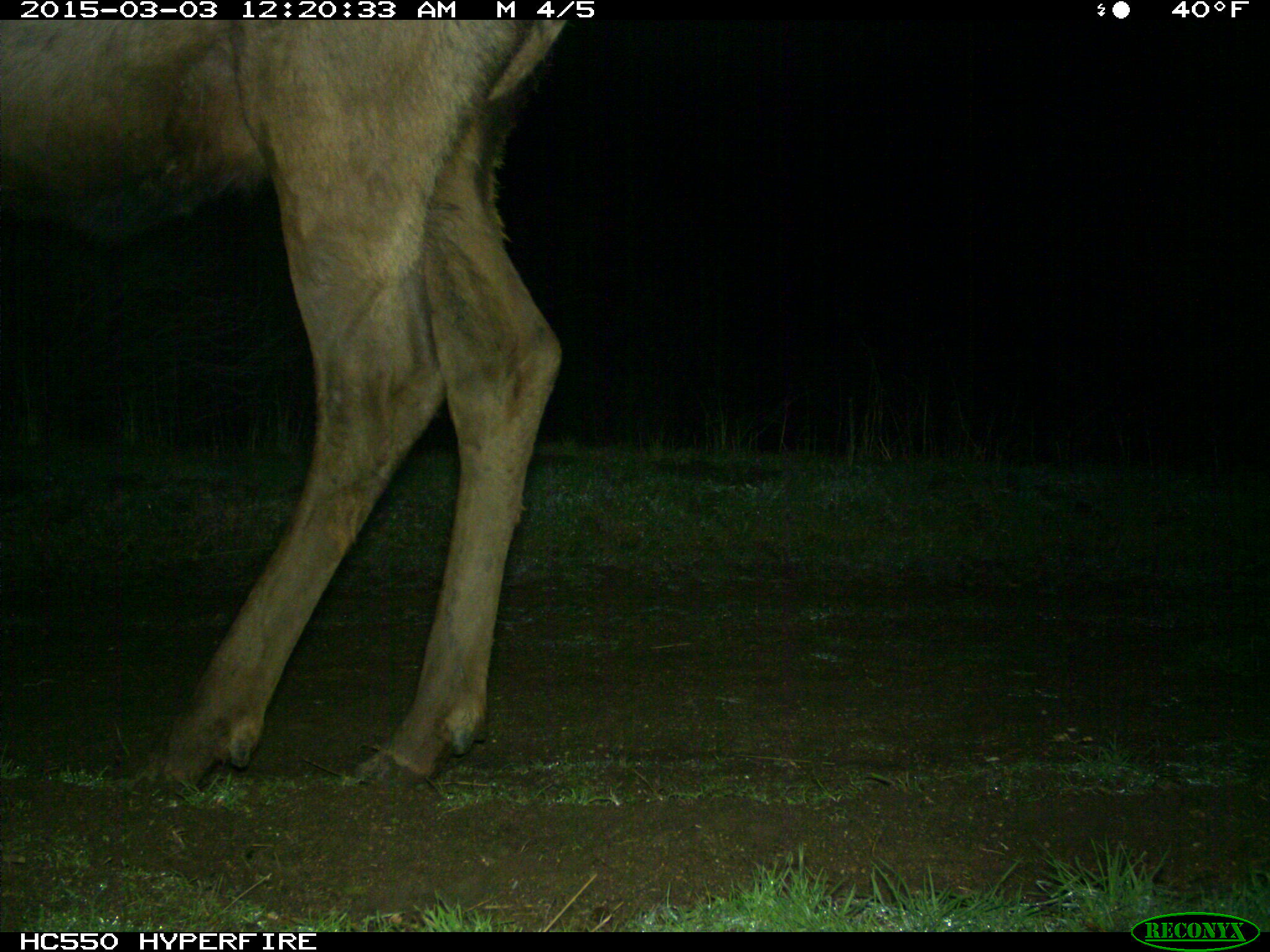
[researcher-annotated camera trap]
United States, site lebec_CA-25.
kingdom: Animalia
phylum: Chordata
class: Mammalia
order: Artiodactyla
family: Cervidae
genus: Cervus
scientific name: Cervus canadensis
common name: elk